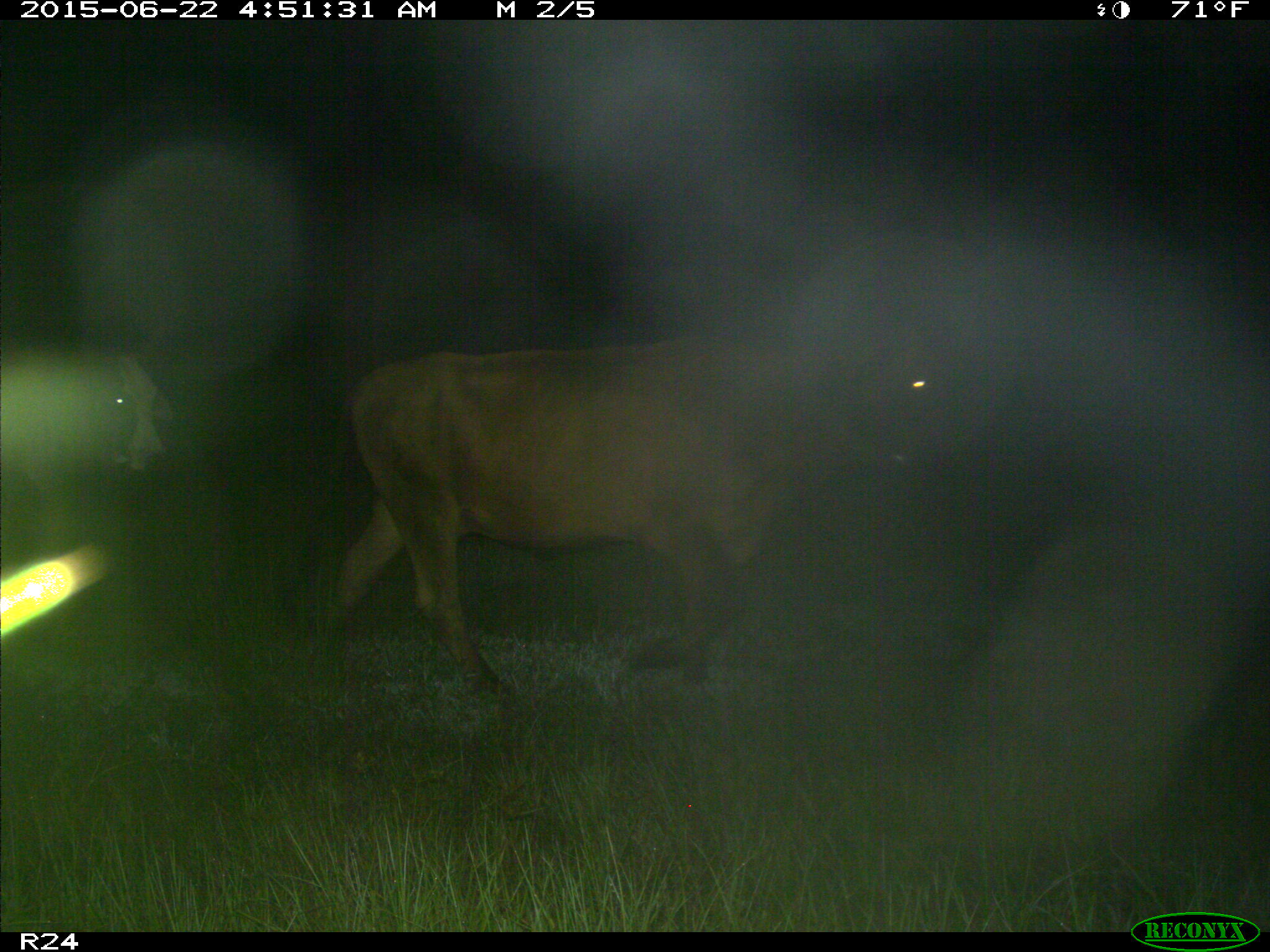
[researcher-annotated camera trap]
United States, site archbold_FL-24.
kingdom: Animalia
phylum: Chordata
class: Mammalia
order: Artiodactyla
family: Bovidae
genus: Bos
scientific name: Bos taurus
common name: domestic cow